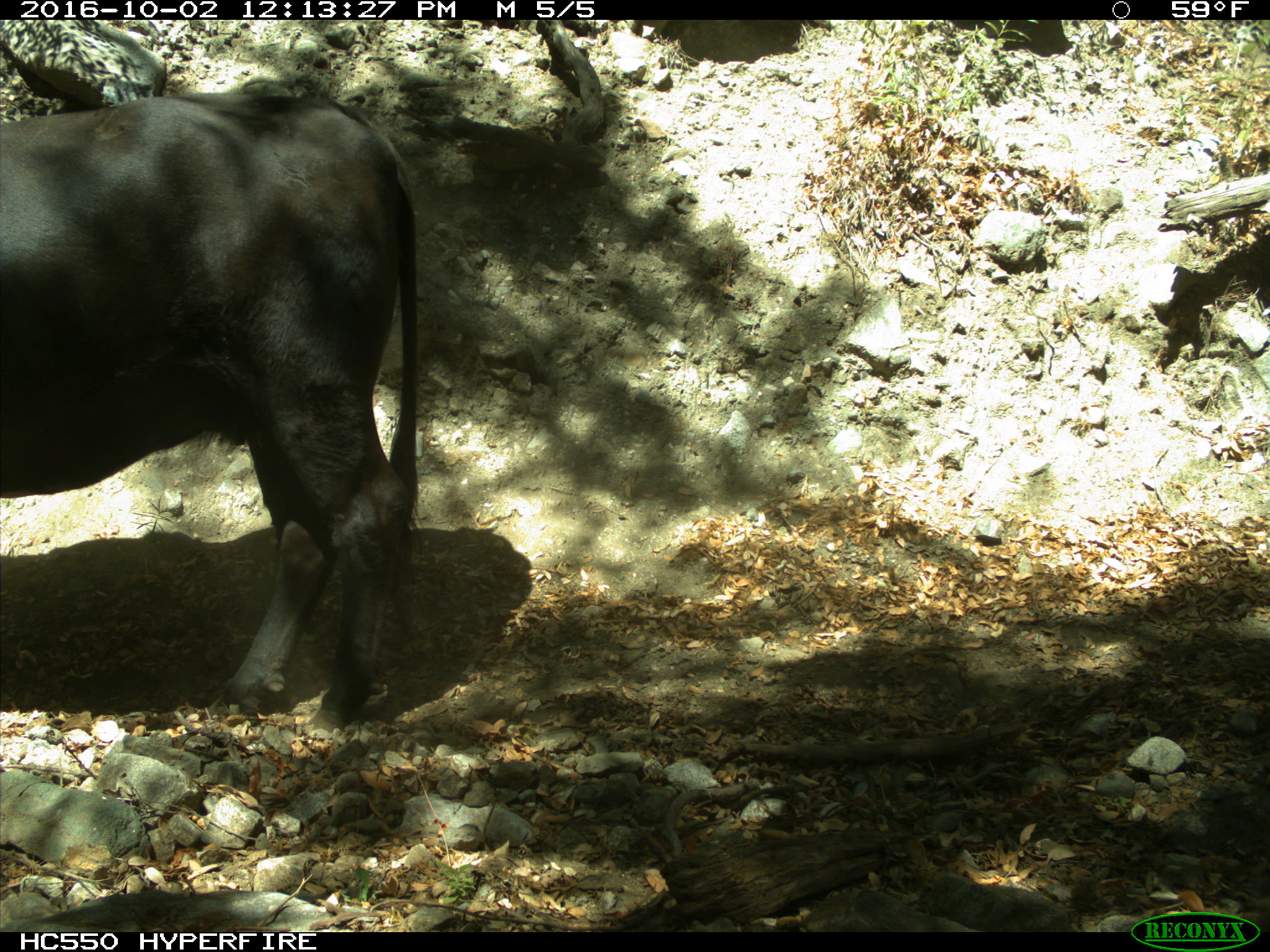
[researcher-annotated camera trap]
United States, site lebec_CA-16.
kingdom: Animalia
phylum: Chordata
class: Mammalia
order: Artiodactyla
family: Bovidae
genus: Bos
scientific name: Bos taurus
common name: domestic cow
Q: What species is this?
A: Bos taurus (domestic cow).